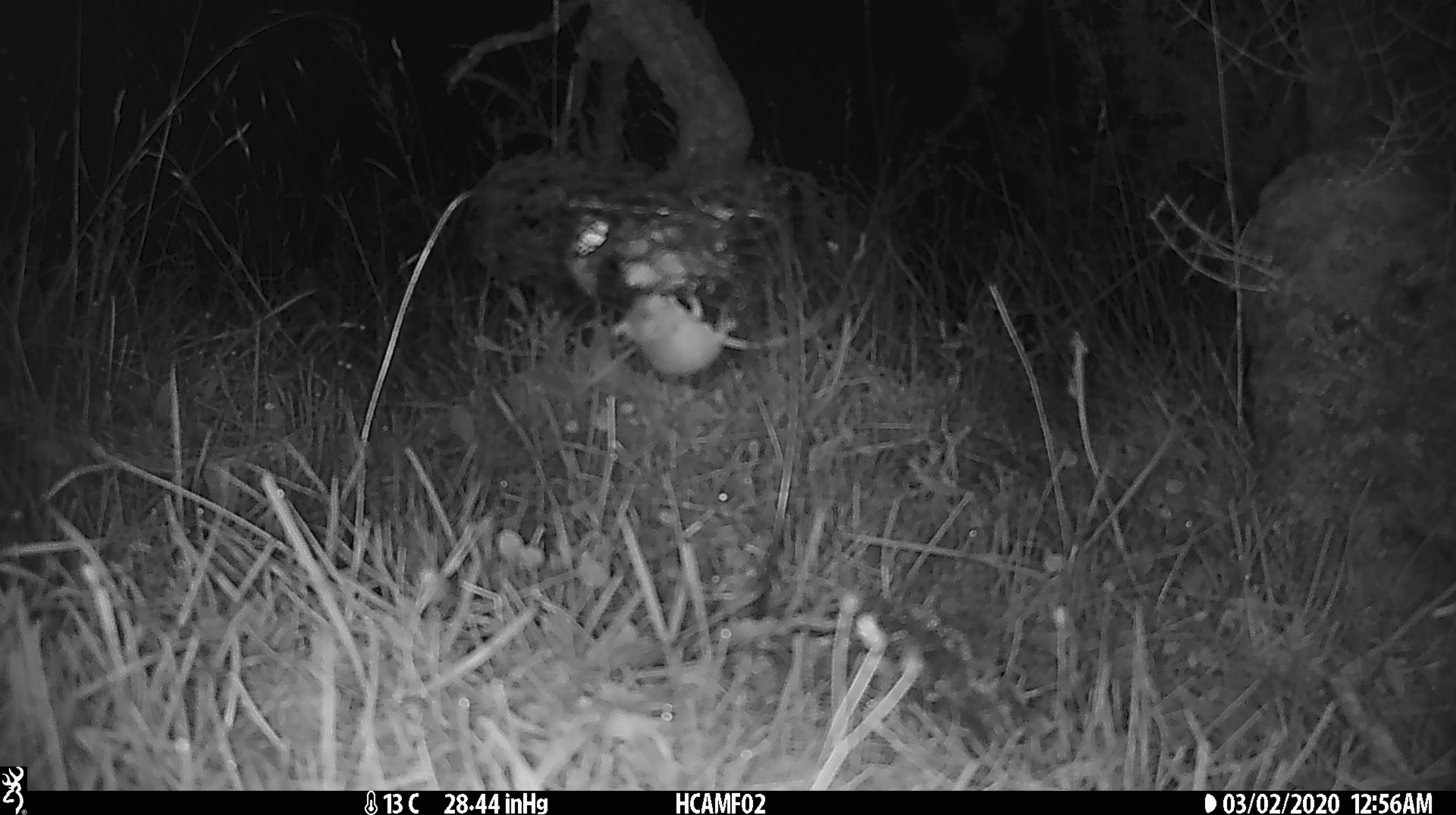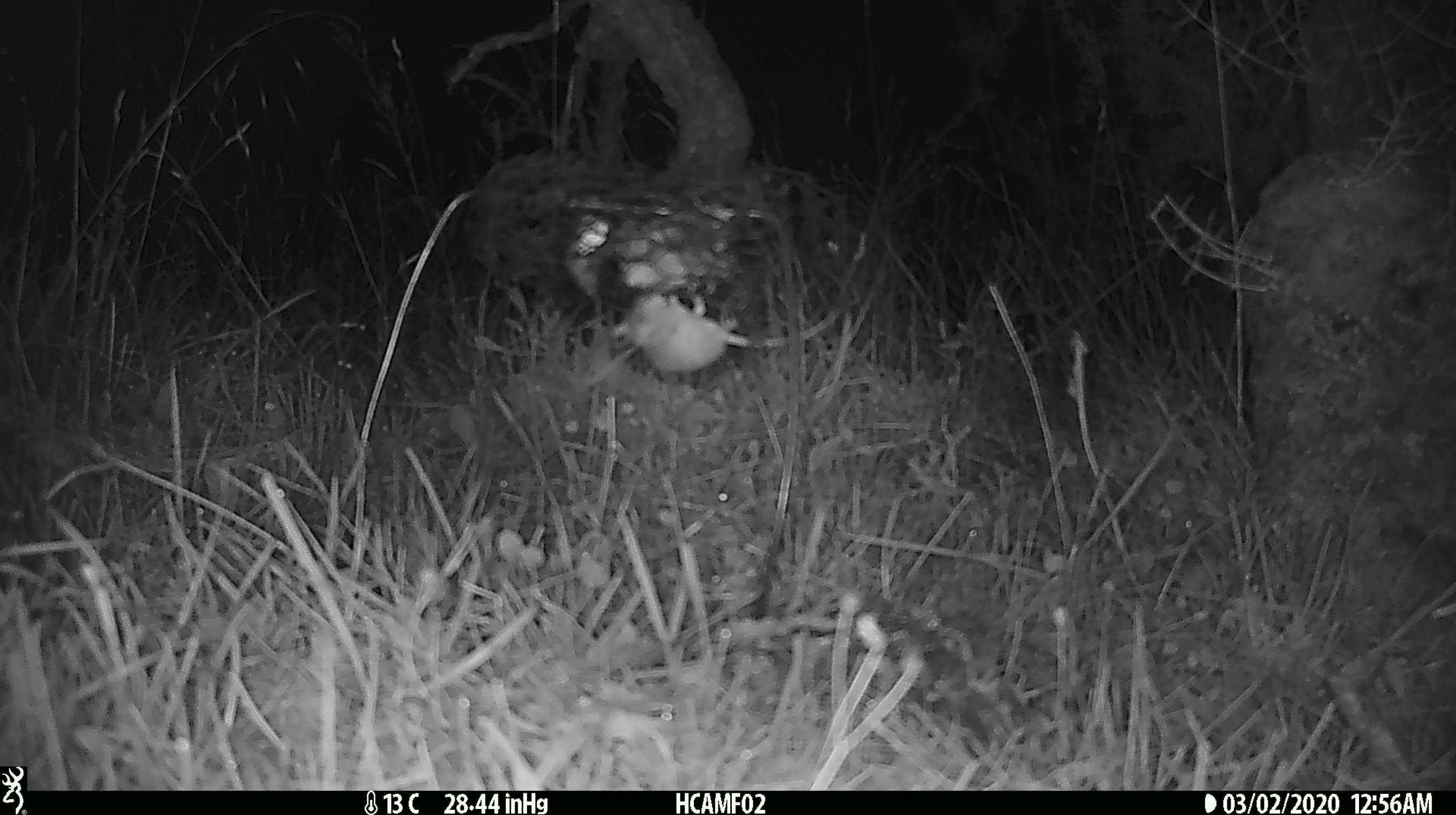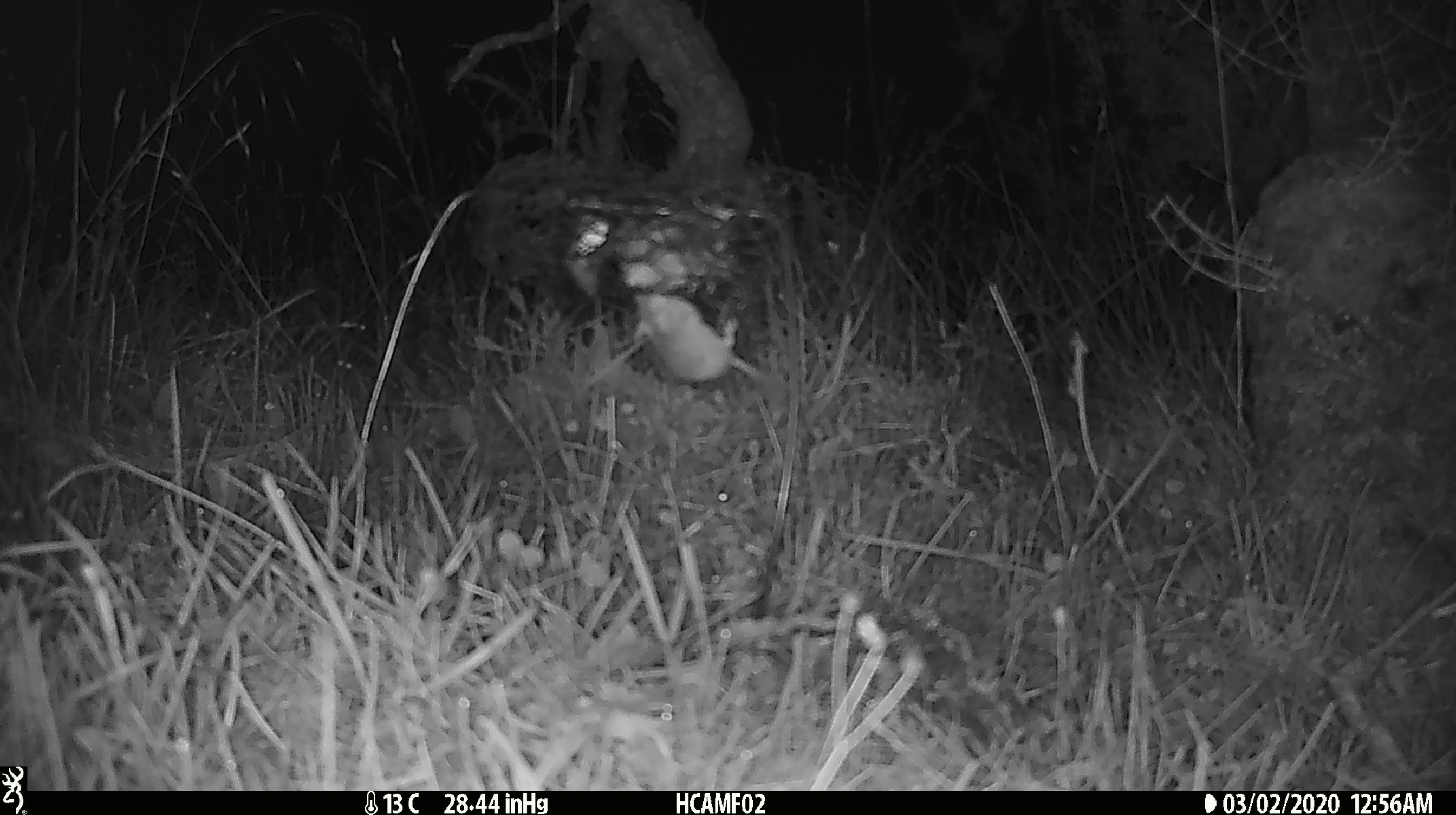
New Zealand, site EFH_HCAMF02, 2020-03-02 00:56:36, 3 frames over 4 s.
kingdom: Animalia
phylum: Chordata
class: Mammalia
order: Rodentia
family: Muridae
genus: Mus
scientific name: Mus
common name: mouse